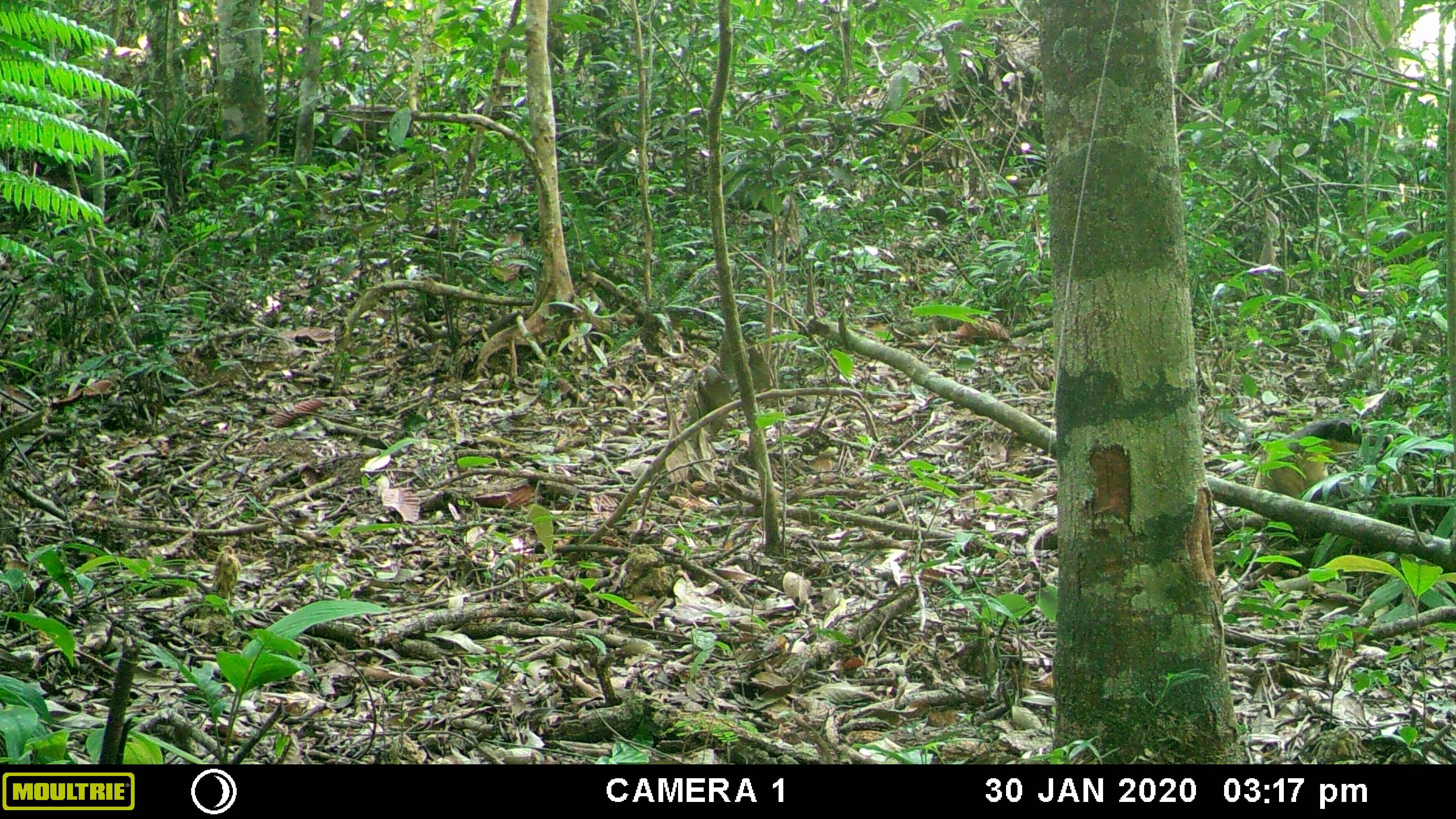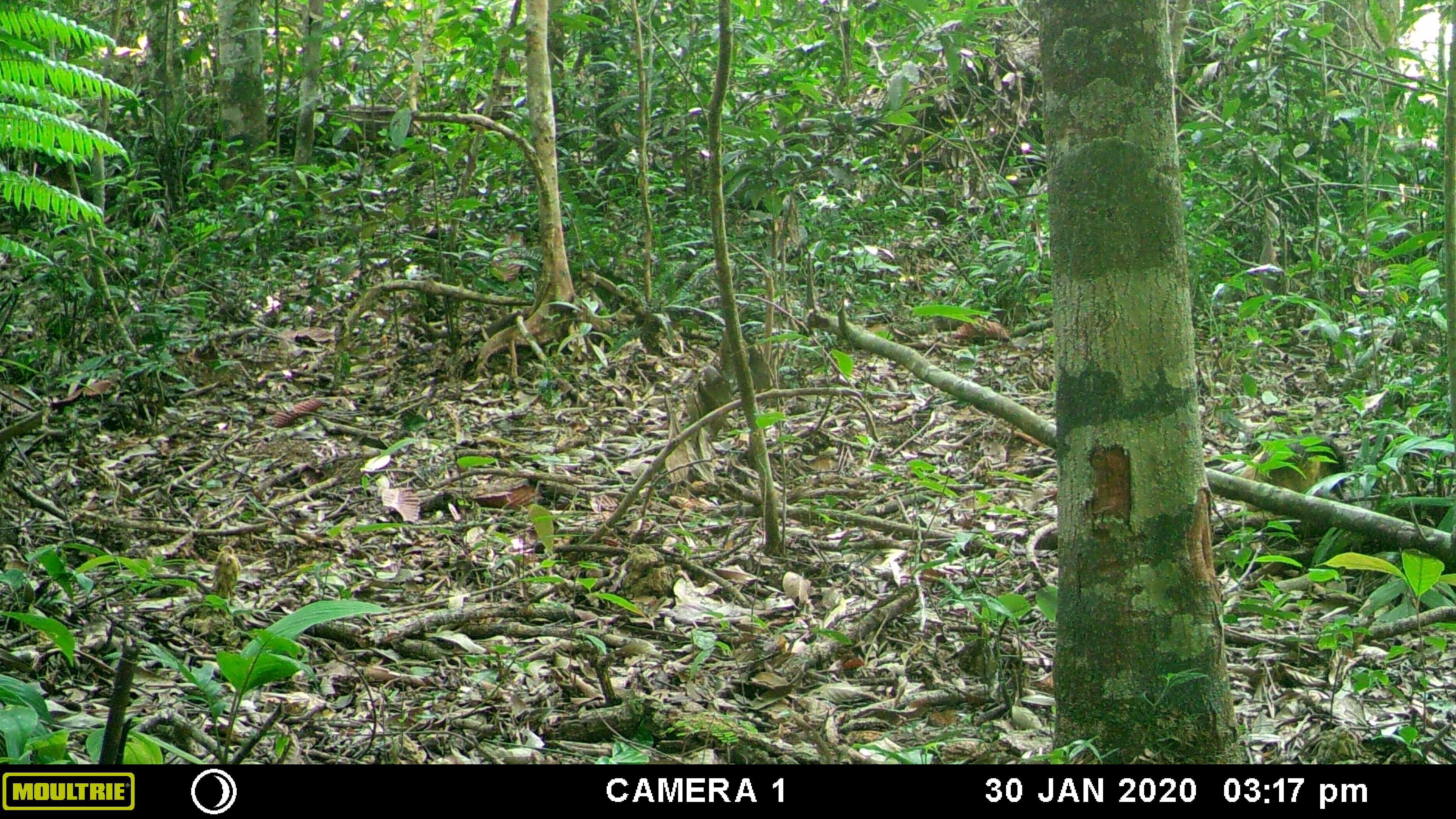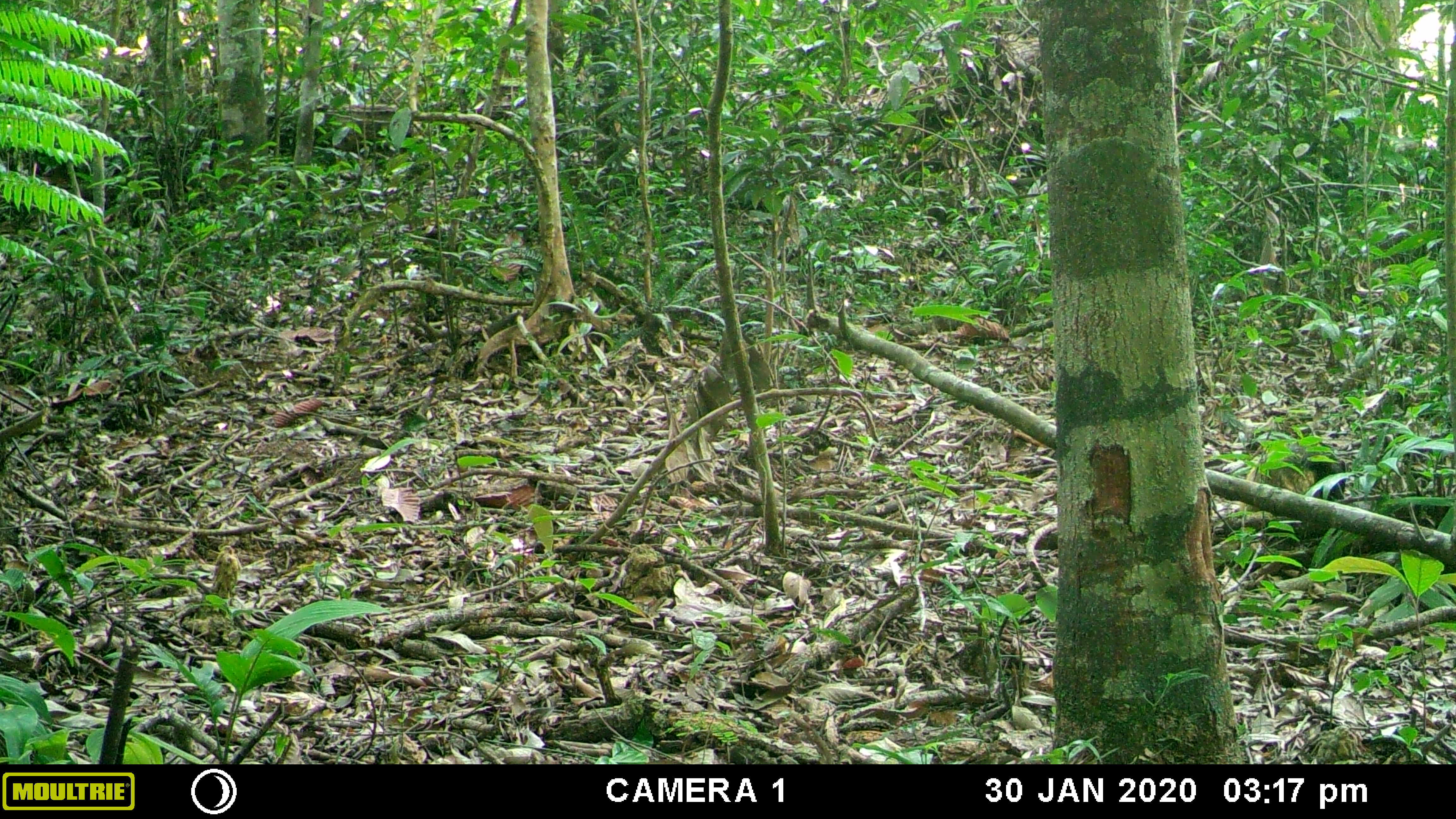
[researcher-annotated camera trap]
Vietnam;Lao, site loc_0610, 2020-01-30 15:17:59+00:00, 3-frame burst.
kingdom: Animalia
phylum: Chordata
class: Mammalia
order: Carnivora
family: Mustelidae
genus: Martes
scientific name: Martes flavigula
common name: yellow-throated marten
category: yellow throated marten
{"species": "yellow throated marten (yellow-throated marten) (Martes flavigula)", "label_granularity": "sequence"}